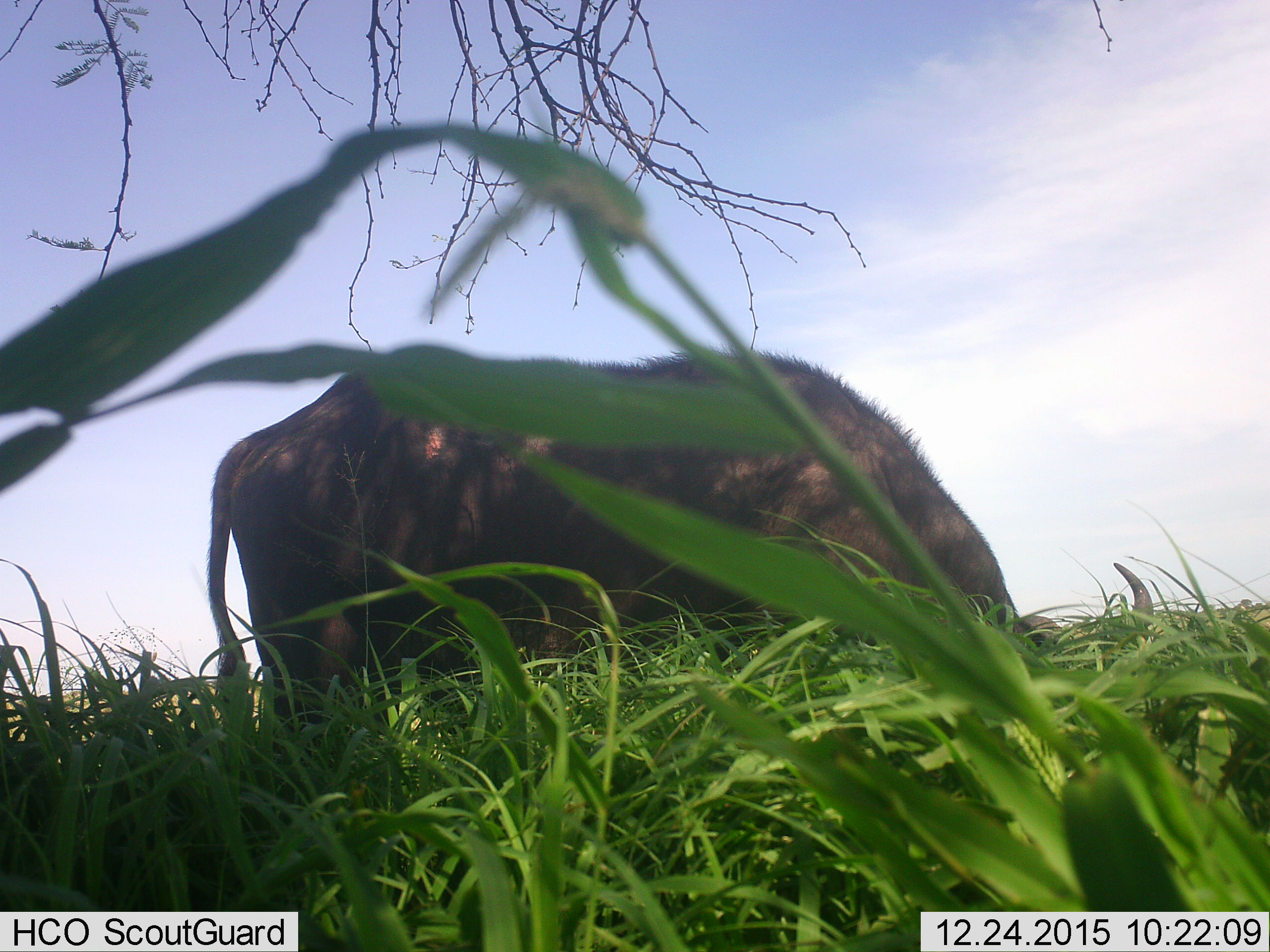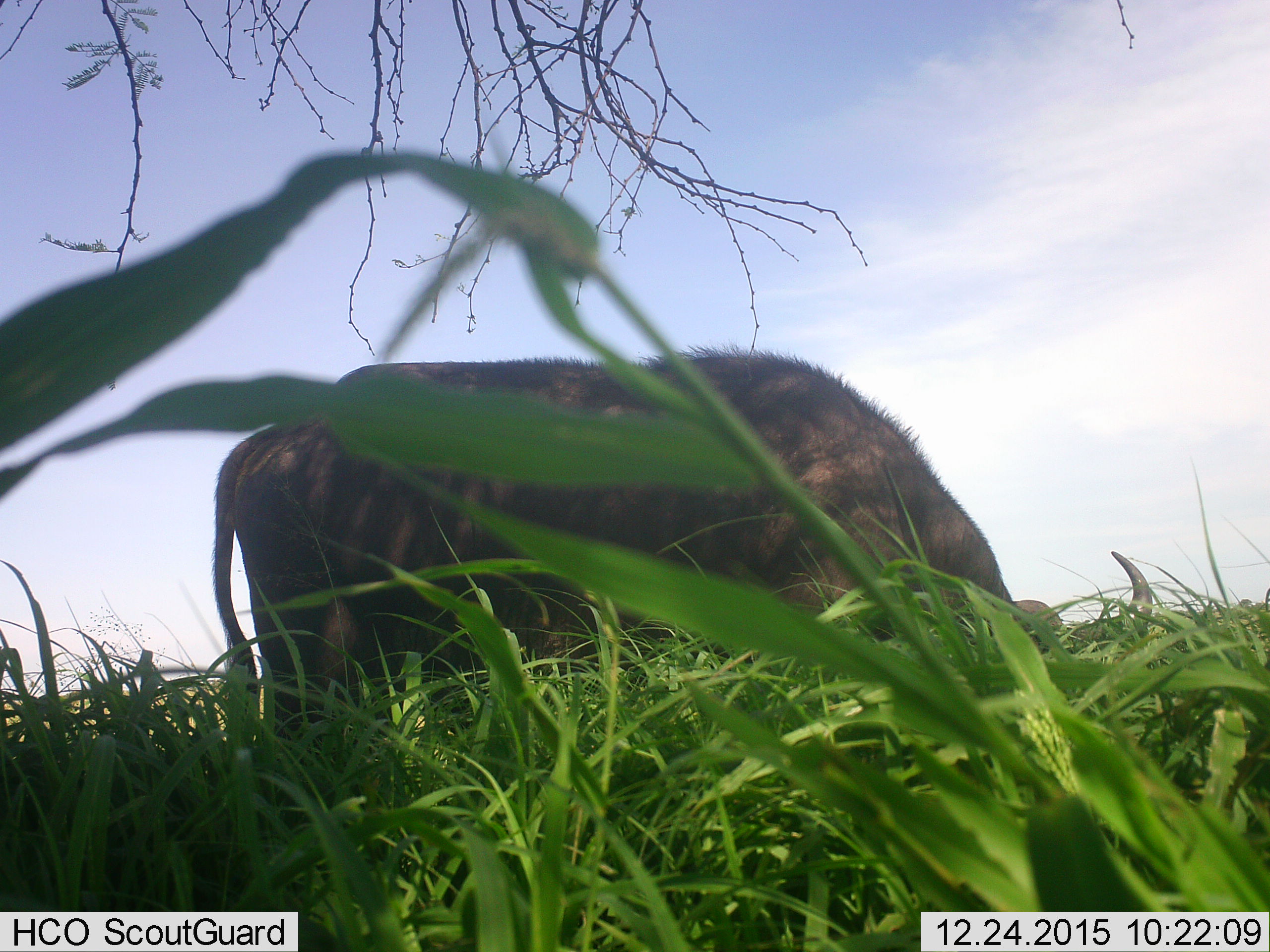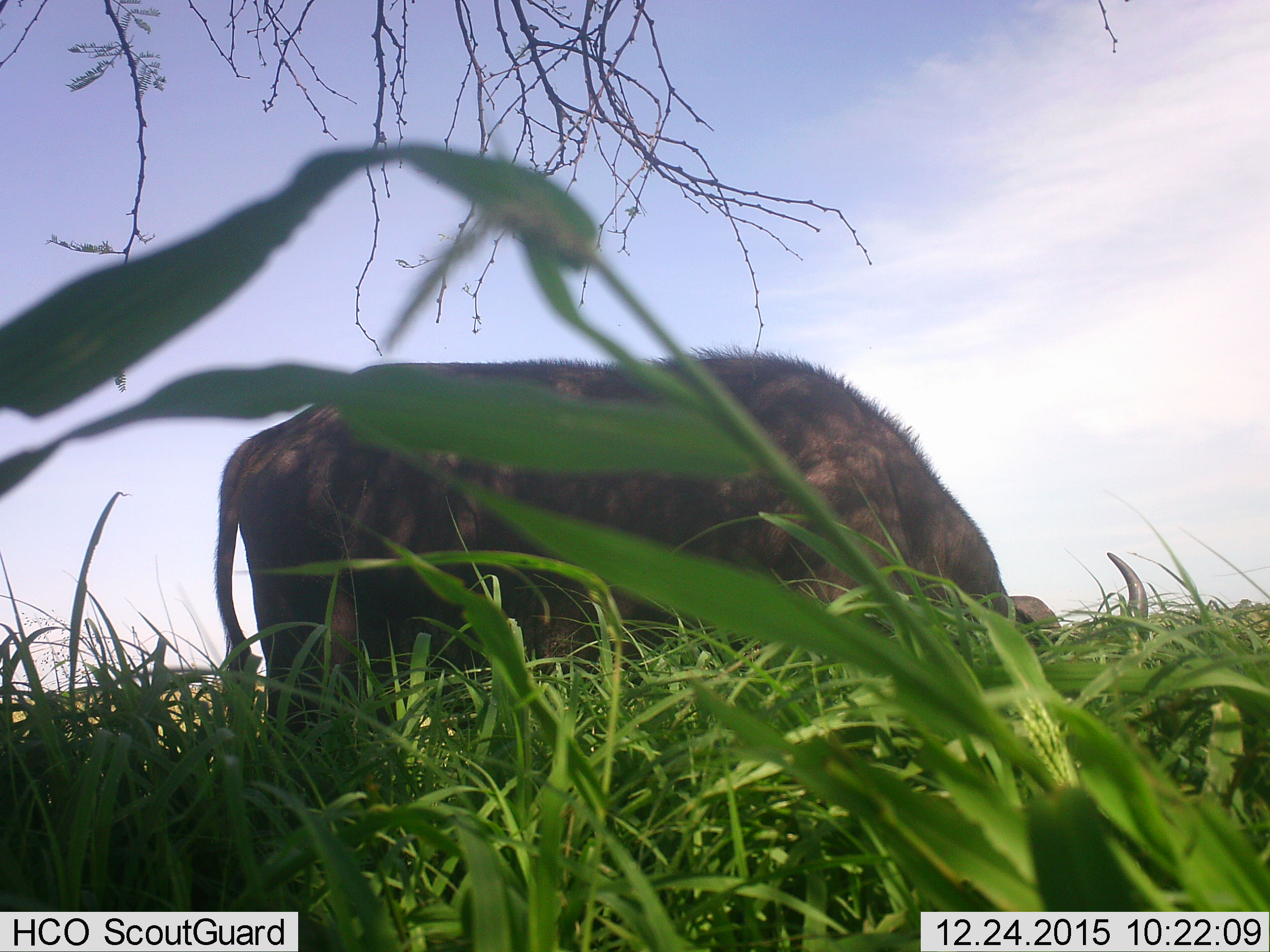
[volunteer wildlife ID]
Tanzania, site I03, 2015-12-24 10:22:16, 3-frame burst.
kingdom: Animalia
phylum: Chordata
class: Mammalia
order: Artiodactyla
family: Bovidae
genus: Syncerus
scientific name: Syncerus caffer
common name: cape buffalo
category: buffalo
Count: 1.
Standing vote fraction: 22%.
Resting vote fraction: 0%.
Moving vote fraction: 11%.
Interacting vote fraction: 0%.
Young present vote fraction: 0%.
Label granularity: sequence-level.